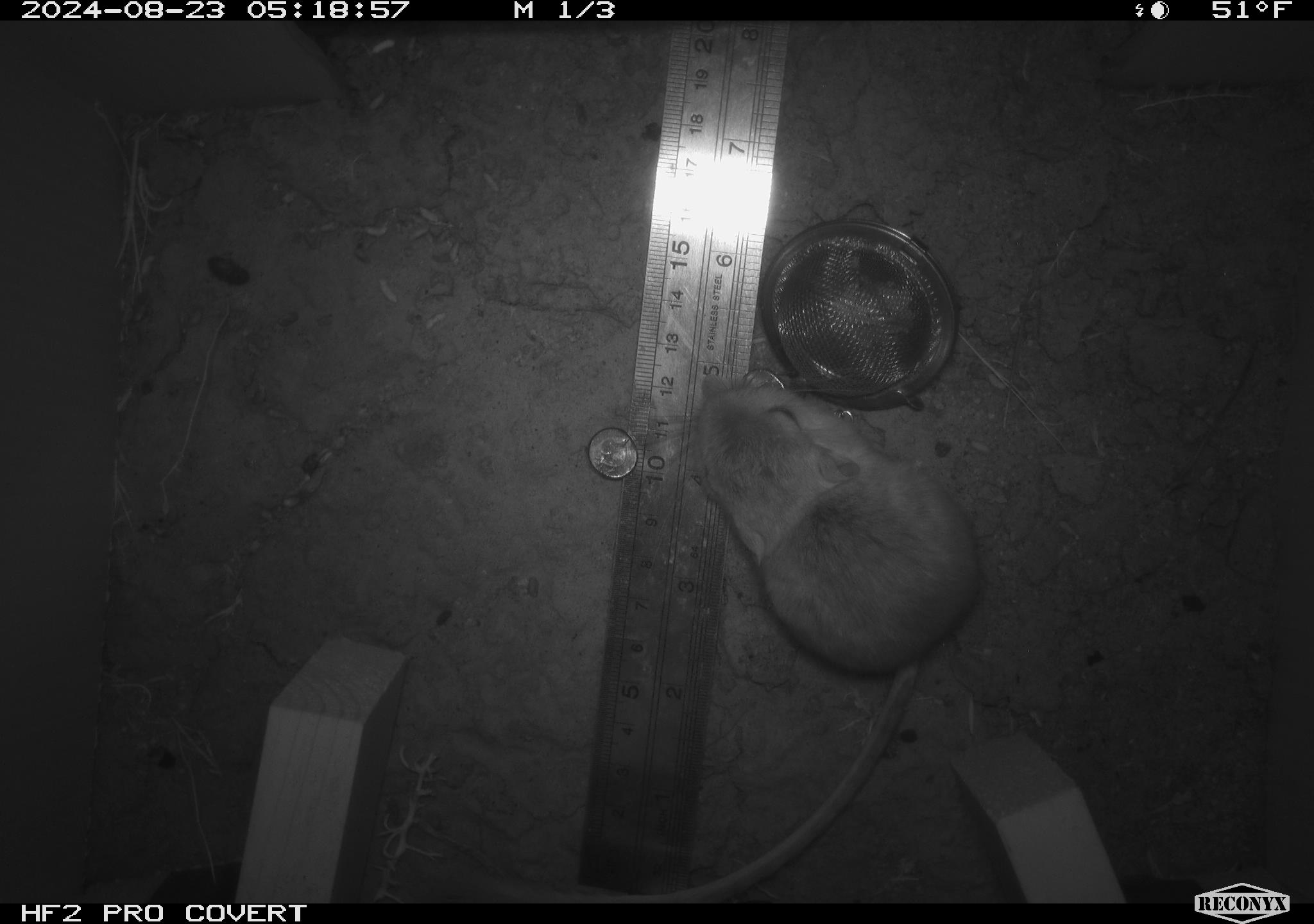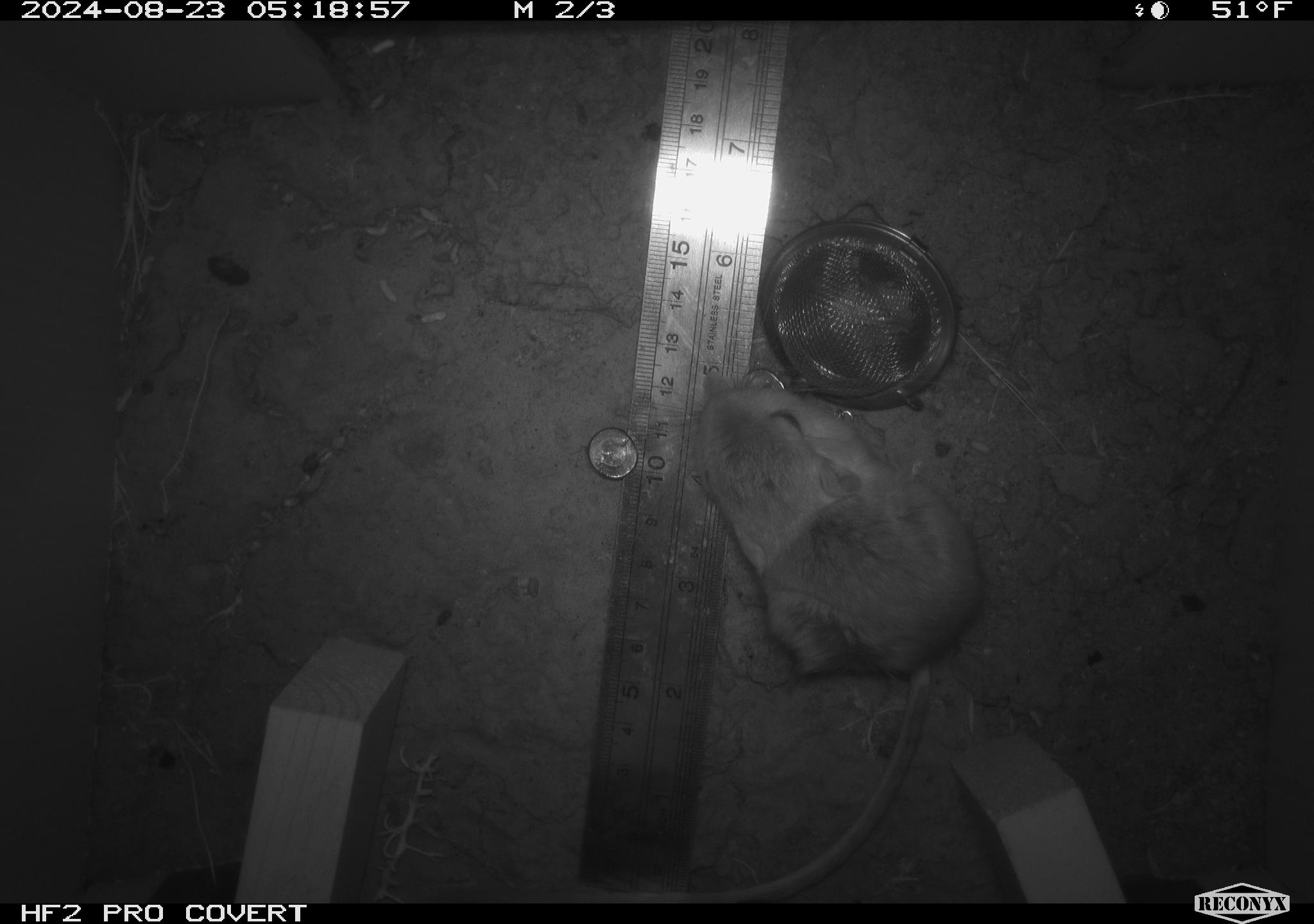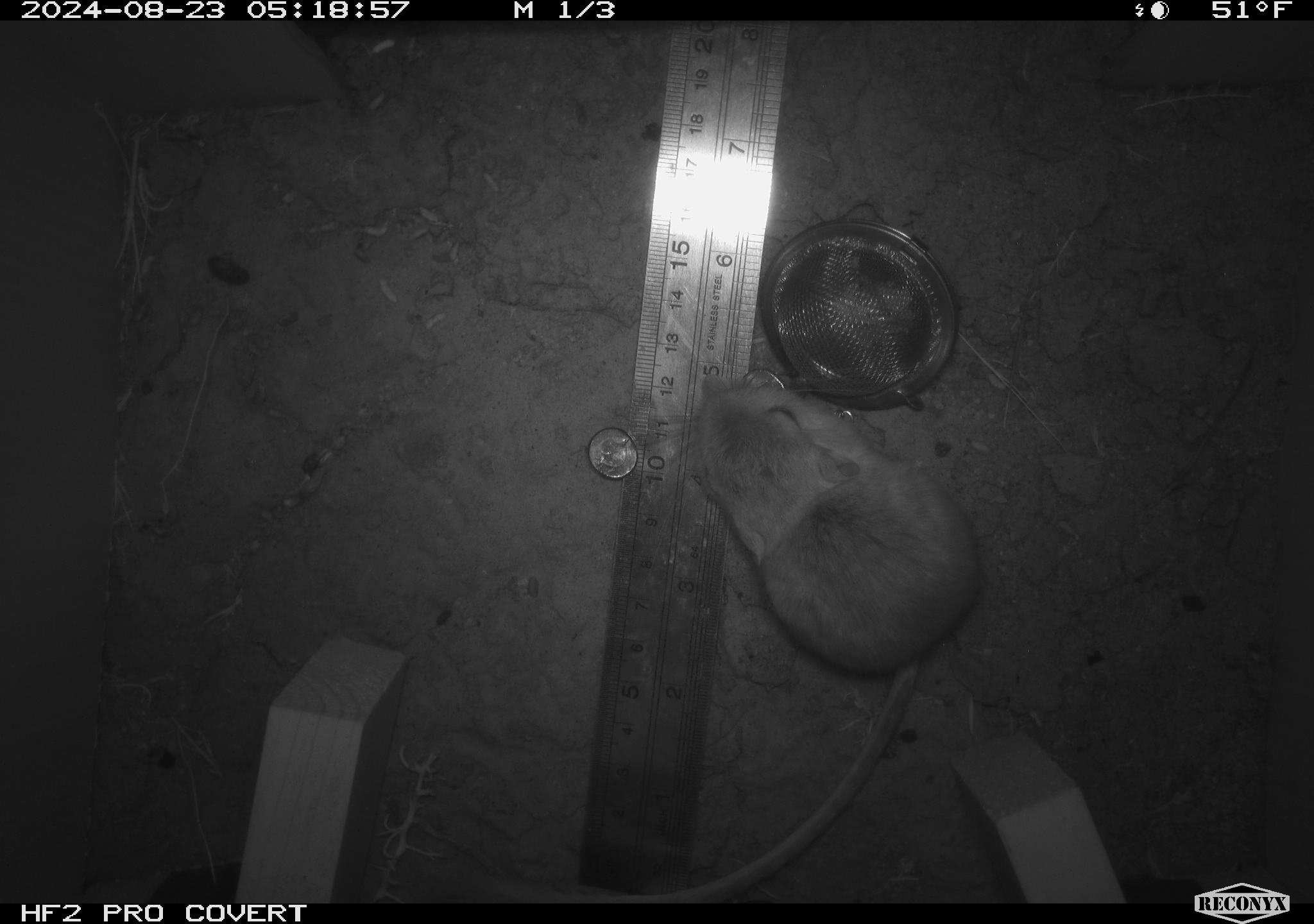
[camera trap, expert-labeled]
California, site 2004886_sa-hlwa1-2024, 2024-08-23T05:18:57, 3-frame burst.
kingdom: Animalia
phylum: Chordata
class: Mammalia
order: Rodentia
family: Heteromyidae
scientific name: Heteromyidae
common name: kangaroo rats and pocket mice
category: heteromyidae family